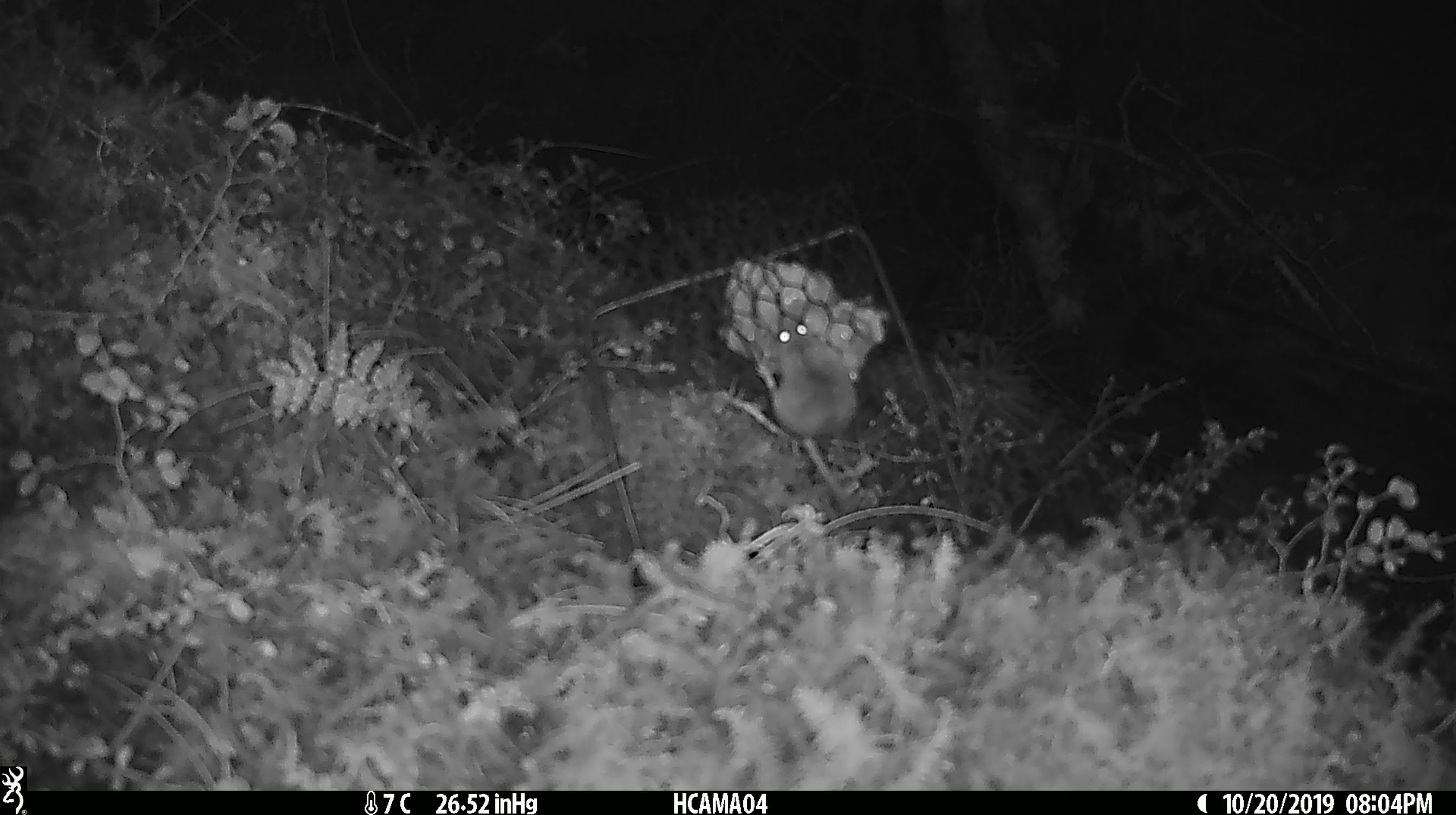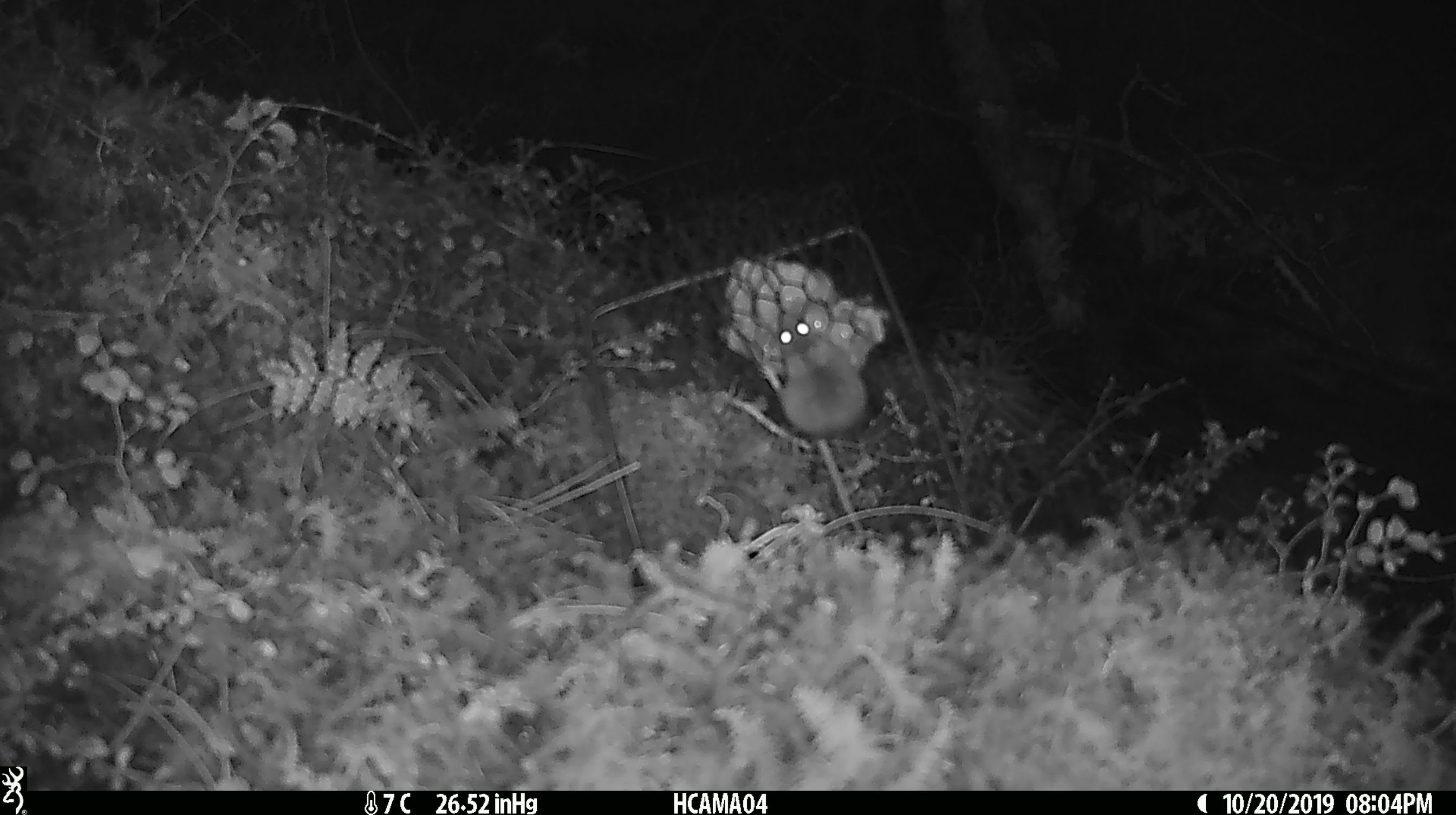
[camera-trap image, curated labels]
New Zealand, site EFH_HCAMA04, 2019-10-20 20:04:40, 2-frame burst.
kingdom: Animalia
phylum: Chordata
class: Mammalia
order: Rodentia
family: Muridae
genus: Mus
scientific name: Mus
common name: mouse